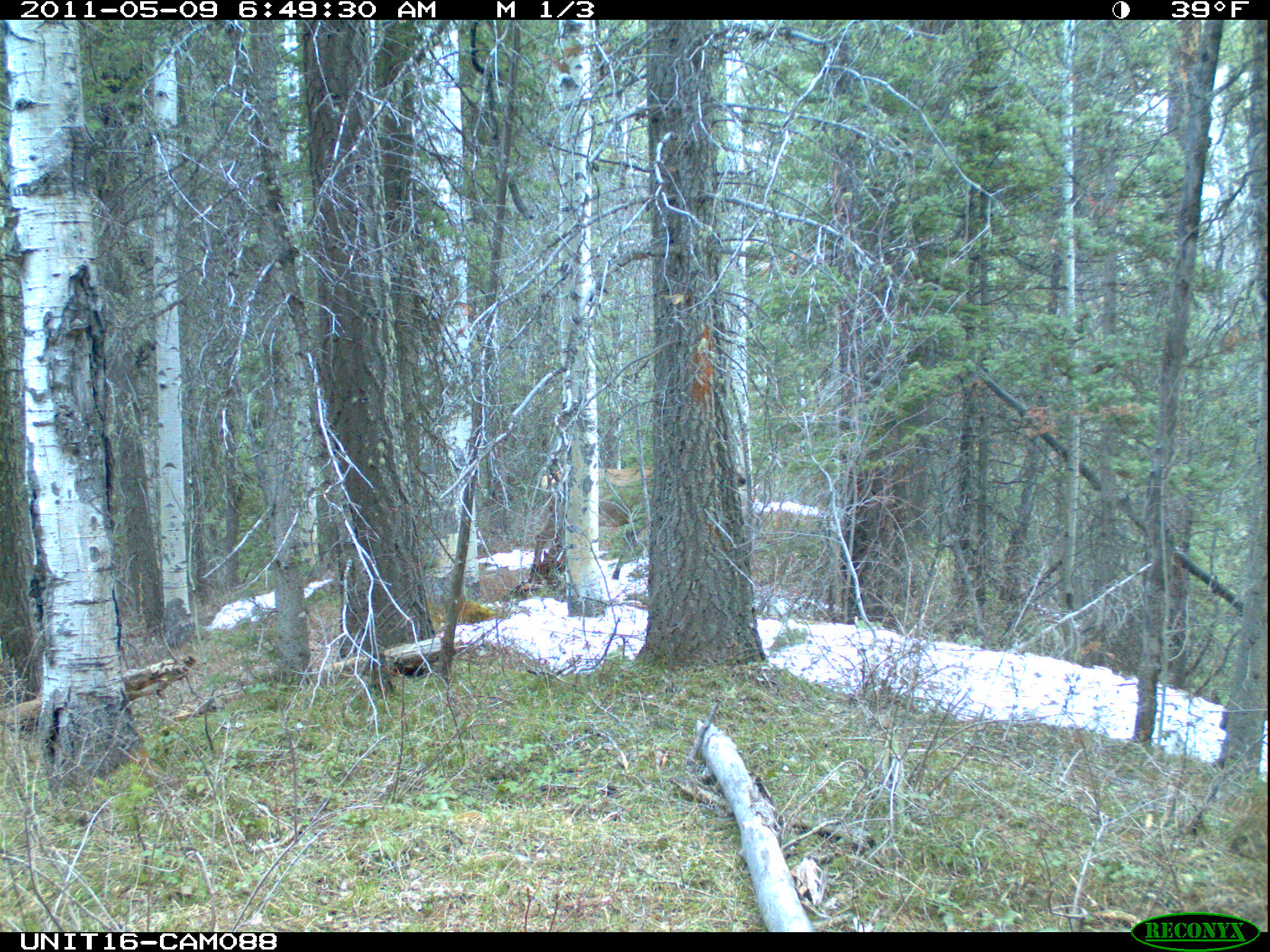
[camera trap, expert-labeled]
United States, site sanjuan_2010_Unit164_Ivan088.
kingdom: Animalia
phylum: Chordata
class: Mammalia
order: Artiodactyla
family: Cervidae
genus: Cervus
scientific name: Cervus elaphus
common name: red deer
Cervus elaphus (red deer).